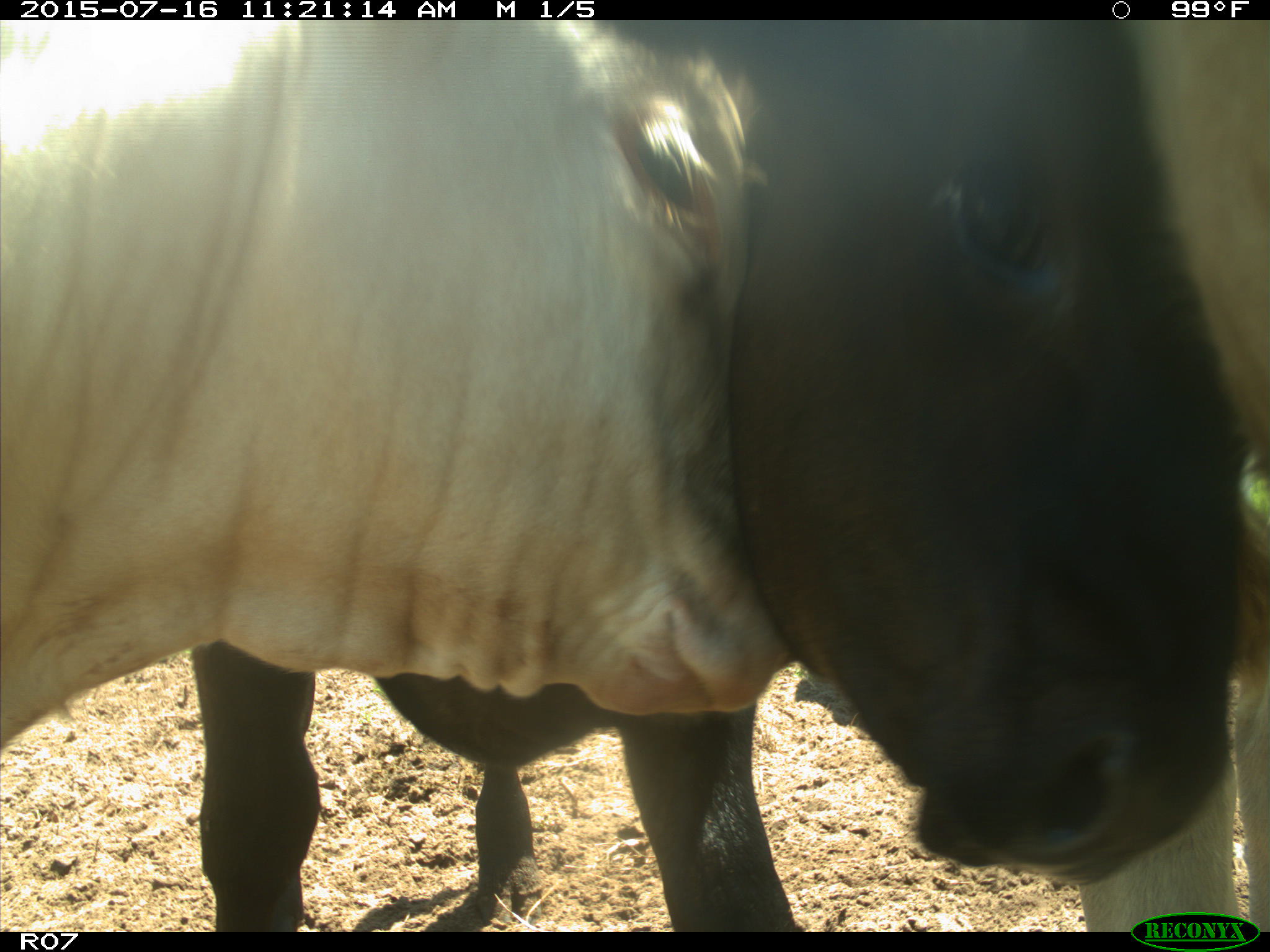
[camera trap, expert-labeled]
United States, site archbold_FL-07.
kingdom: Animalia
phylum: Chordata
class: Mammalia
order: Artiodactyla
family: Bovidae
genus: Bos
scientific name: Bos taurus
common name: domestic cow